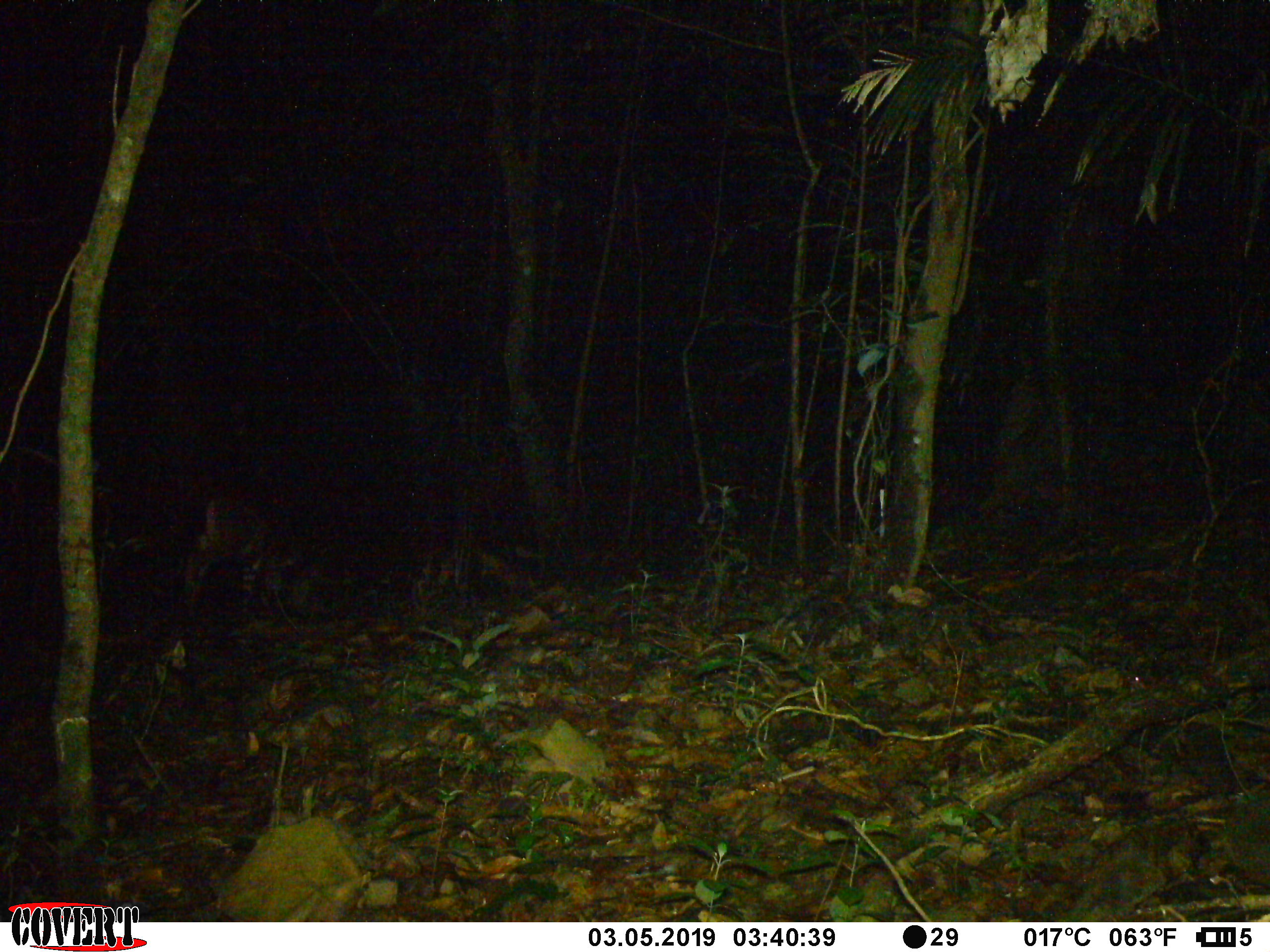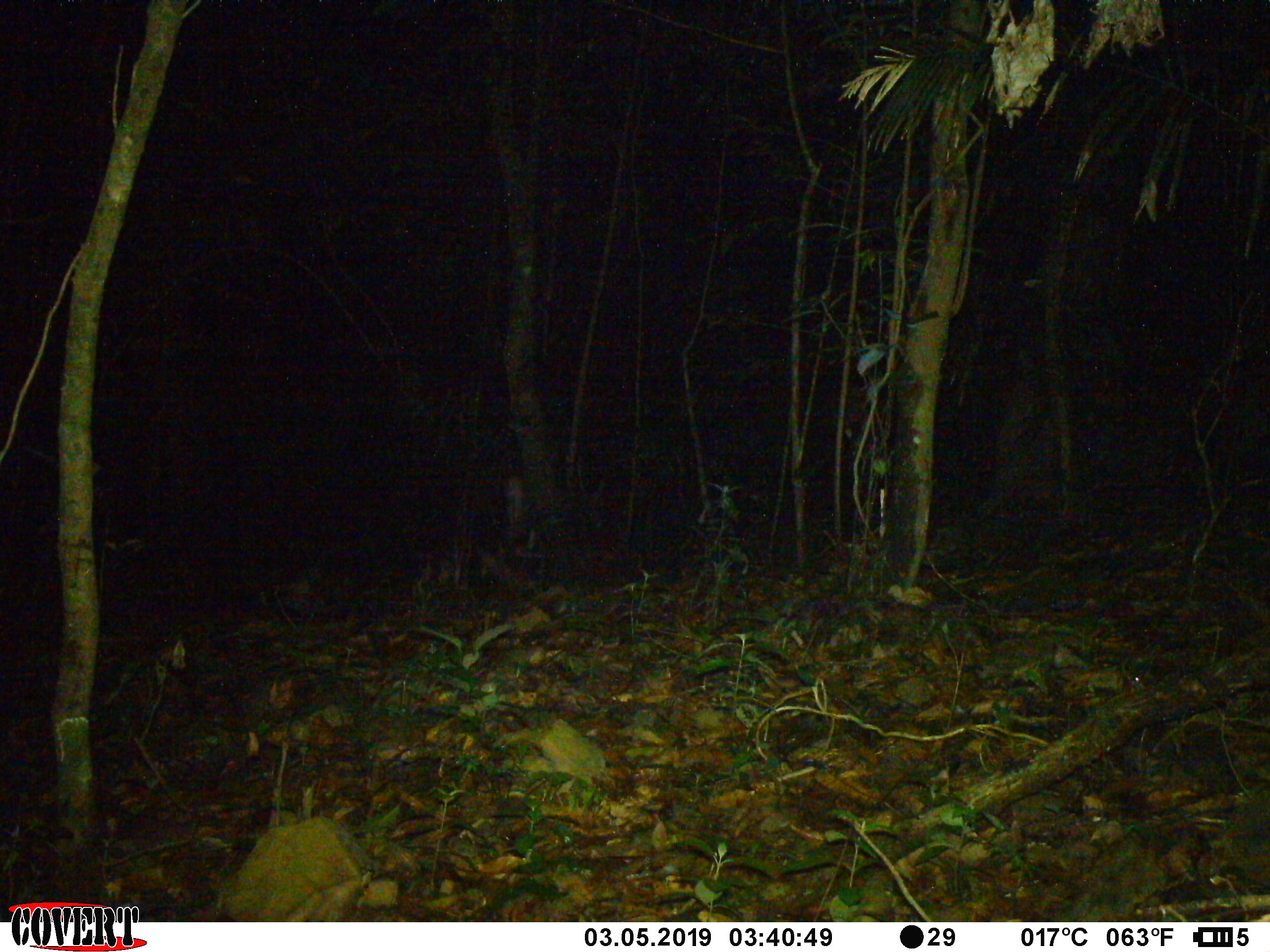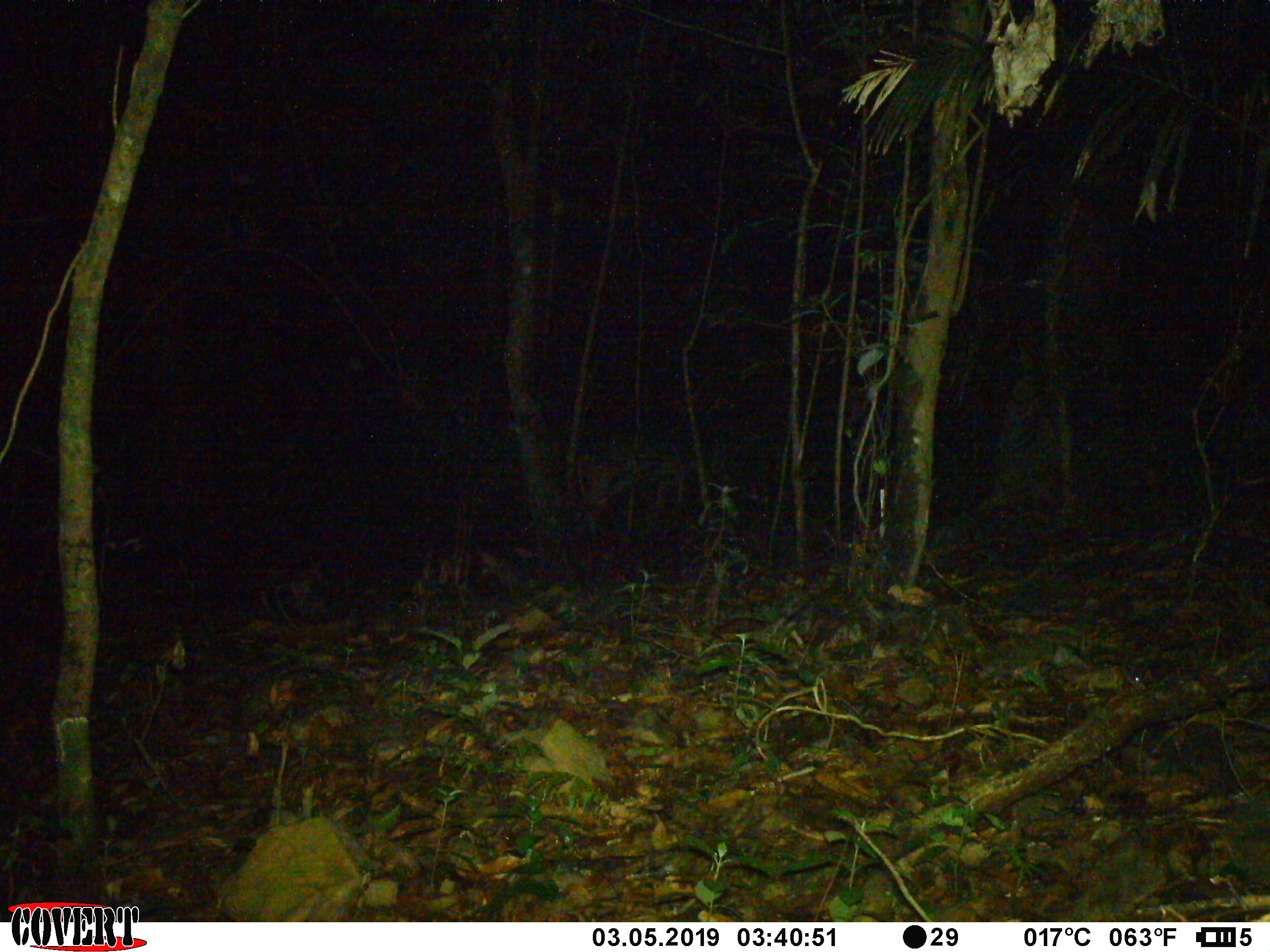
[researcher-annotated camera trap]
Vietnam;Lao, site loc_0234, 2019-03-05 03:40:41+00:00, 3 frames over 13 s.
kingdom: Animalia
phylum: Chordata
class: Mammalia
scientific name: Laurasiatheria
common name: ungulate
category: unidentified ungulates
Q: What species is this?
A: Unidentified ungulates (ungulate) (Laurasiatheria).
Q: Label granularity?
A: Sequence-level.